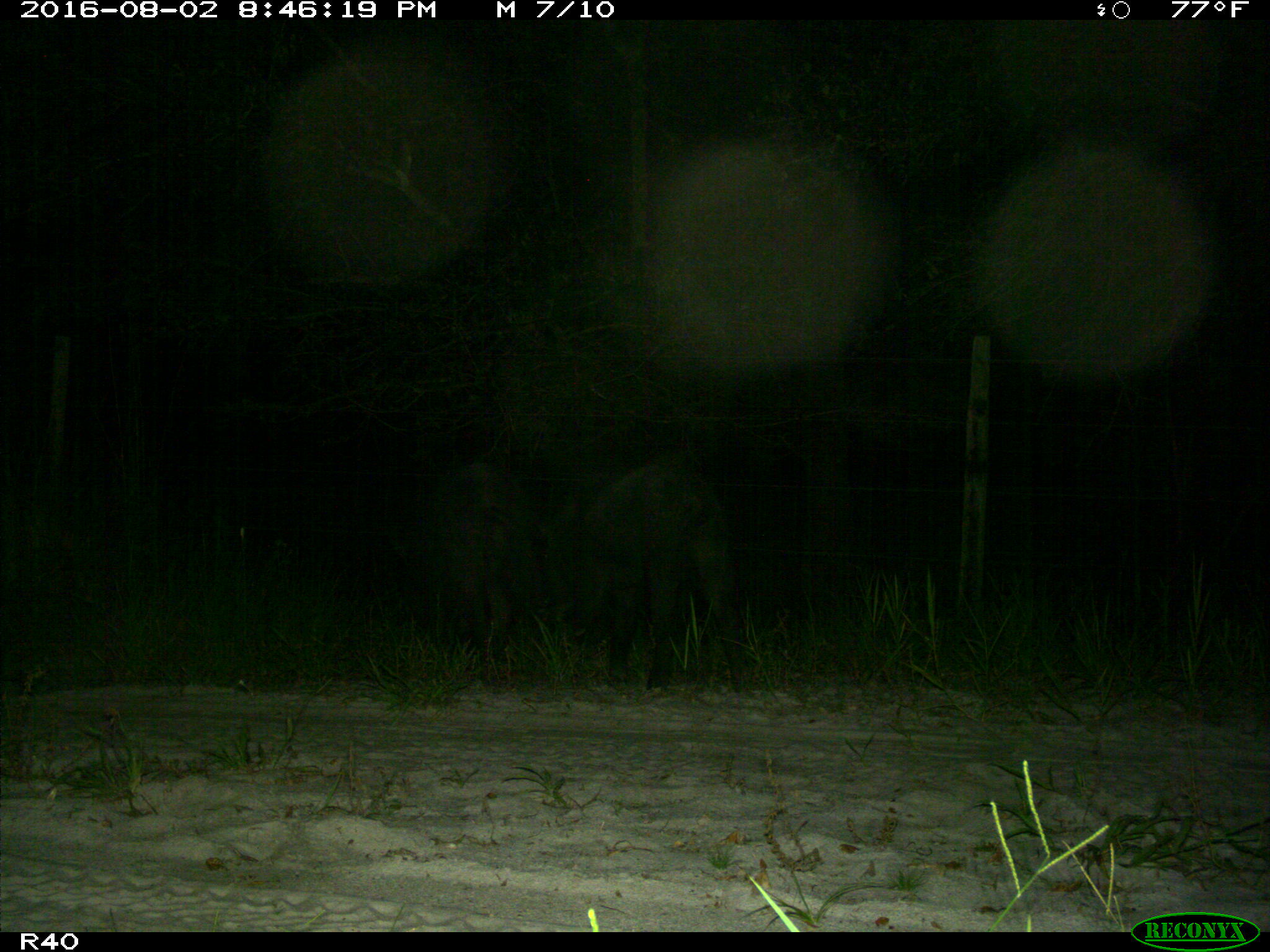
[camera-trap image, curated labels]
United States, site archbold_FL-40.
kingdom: Animalia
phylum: Chordata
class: Mammalia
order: Artiodactyla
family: Suidae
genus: Sus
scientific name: Sus scrofa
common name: wild boar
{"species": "Sus scrofa (wild boar)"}